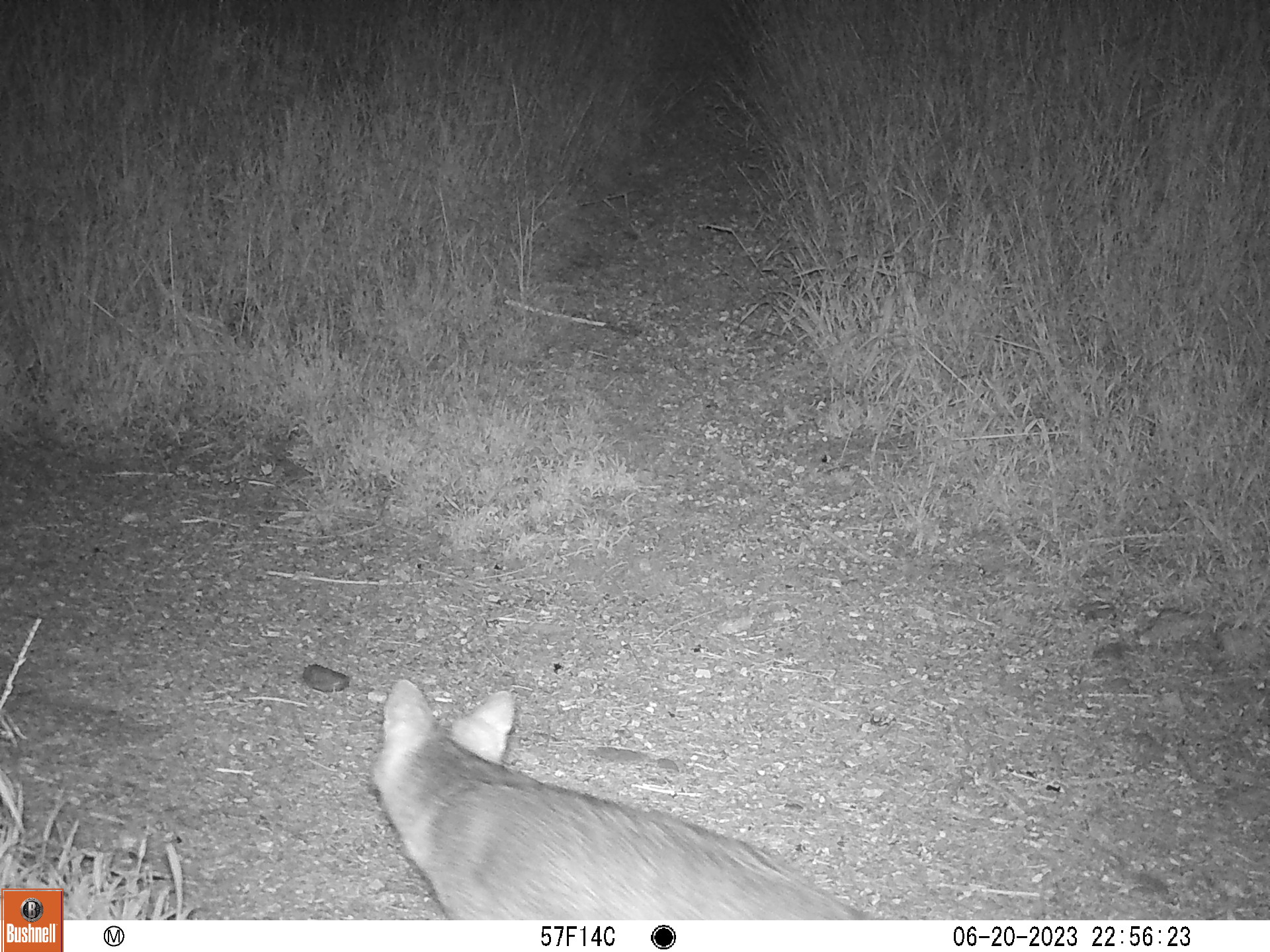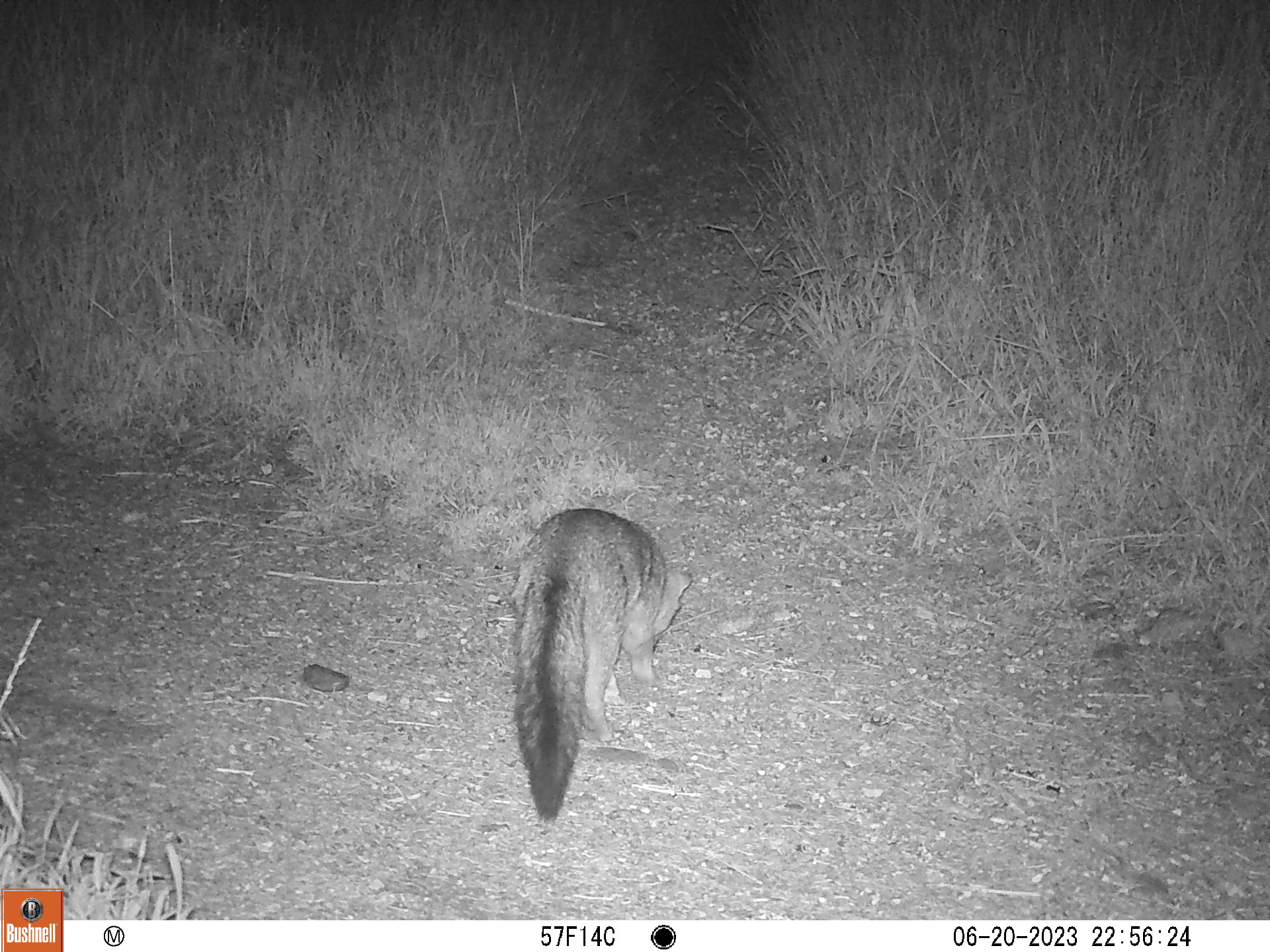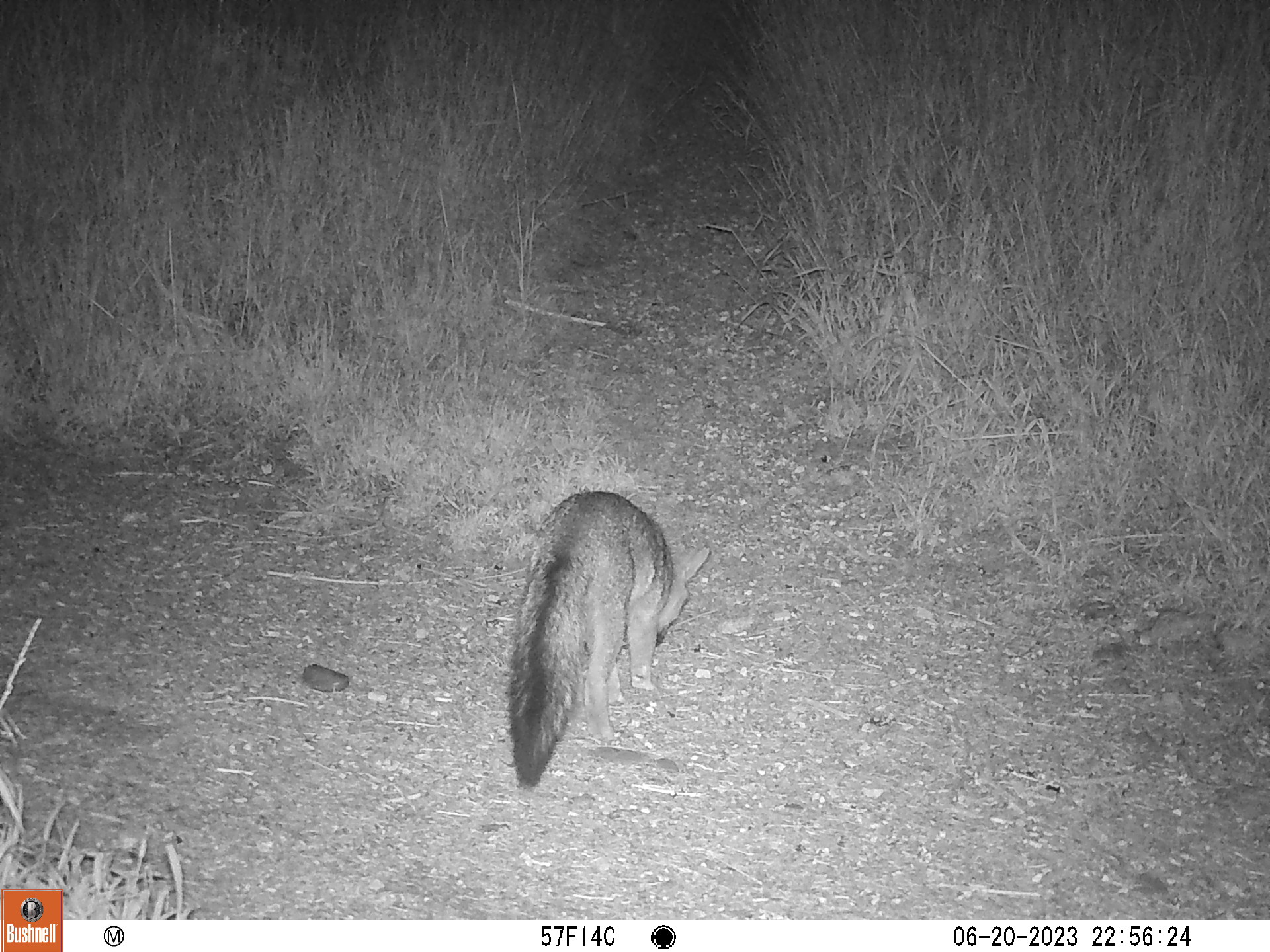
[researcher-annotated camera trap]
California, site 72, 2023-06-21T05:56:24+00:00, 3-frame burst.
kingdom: Animalia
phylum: Chordata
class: Mammalia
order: Carnivora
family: Canidae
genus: Urocyon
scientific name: Urocyon cinereoargenteus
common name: gray fox